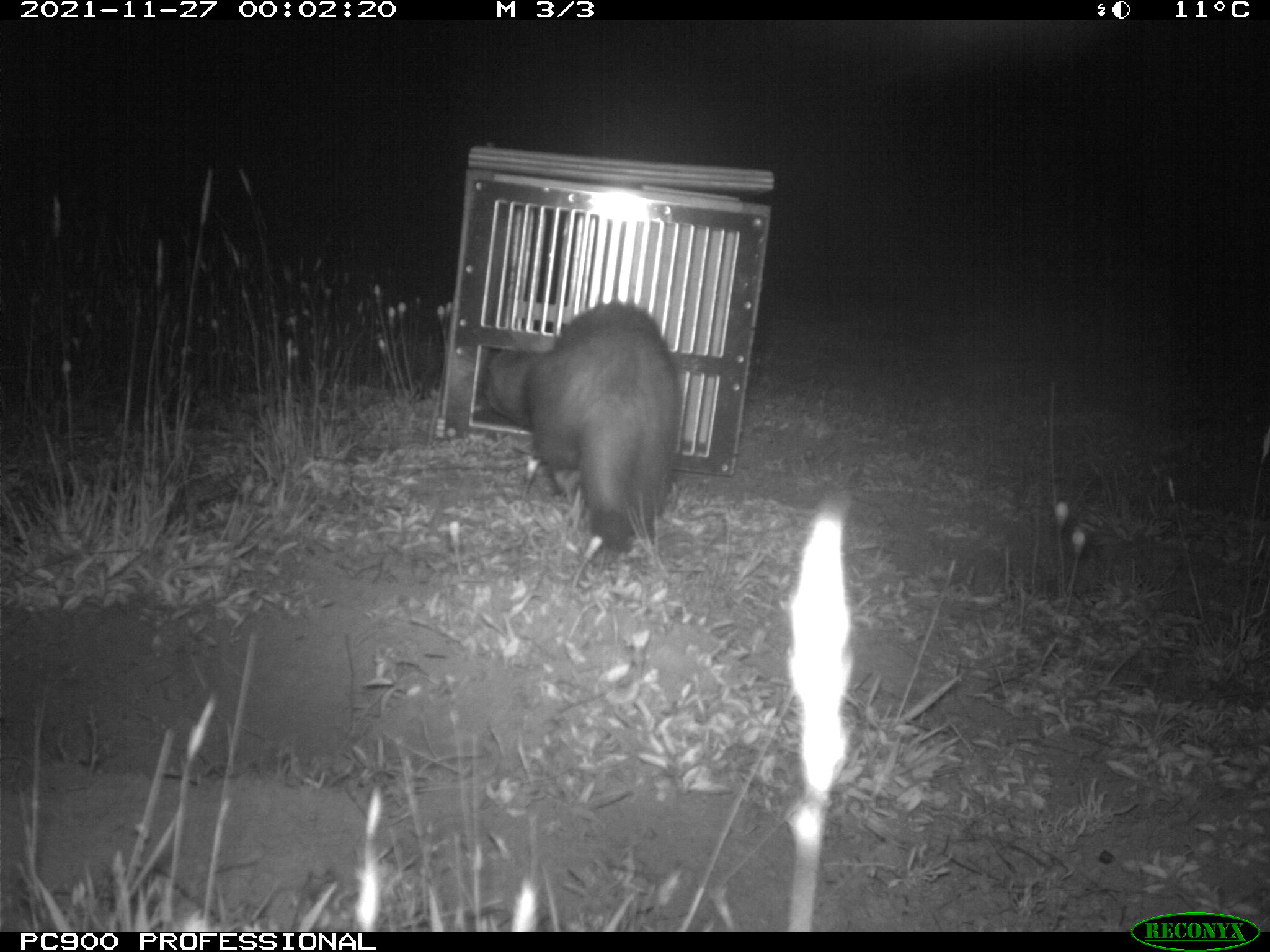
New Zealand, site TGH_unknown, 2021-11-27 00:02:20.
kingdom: Animalia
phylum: Chordata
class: Mammalia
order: Carnivora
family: Mustelidae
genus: Mustela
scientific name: Mustela furo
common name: ferret